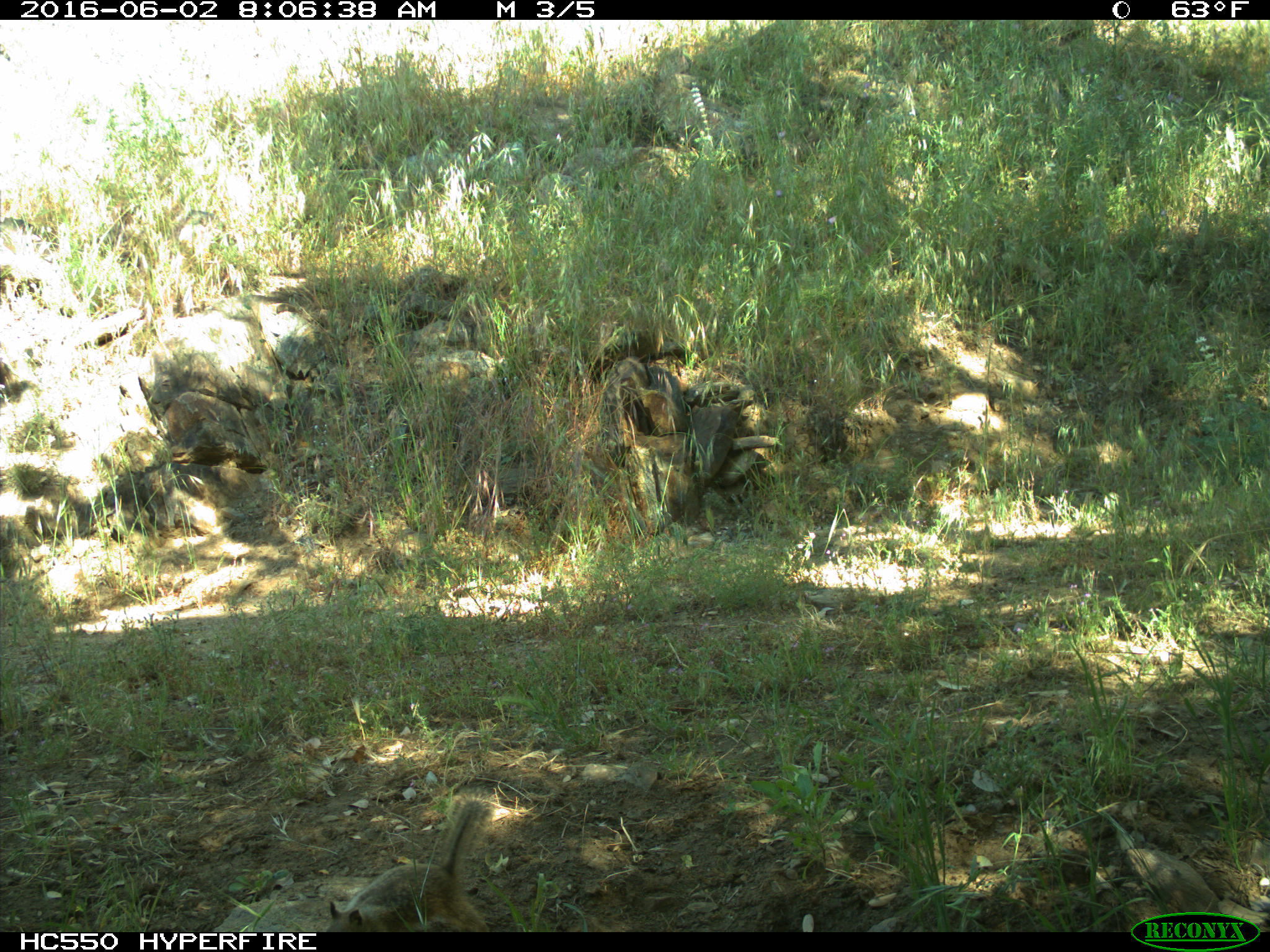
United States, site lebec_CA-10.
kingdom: Animalia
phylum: Chordata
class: Mammalia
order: Rodentia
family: Sciuridae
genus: Otospermophilus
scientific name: Otospermophilus beecheyi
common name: california ground squirrel